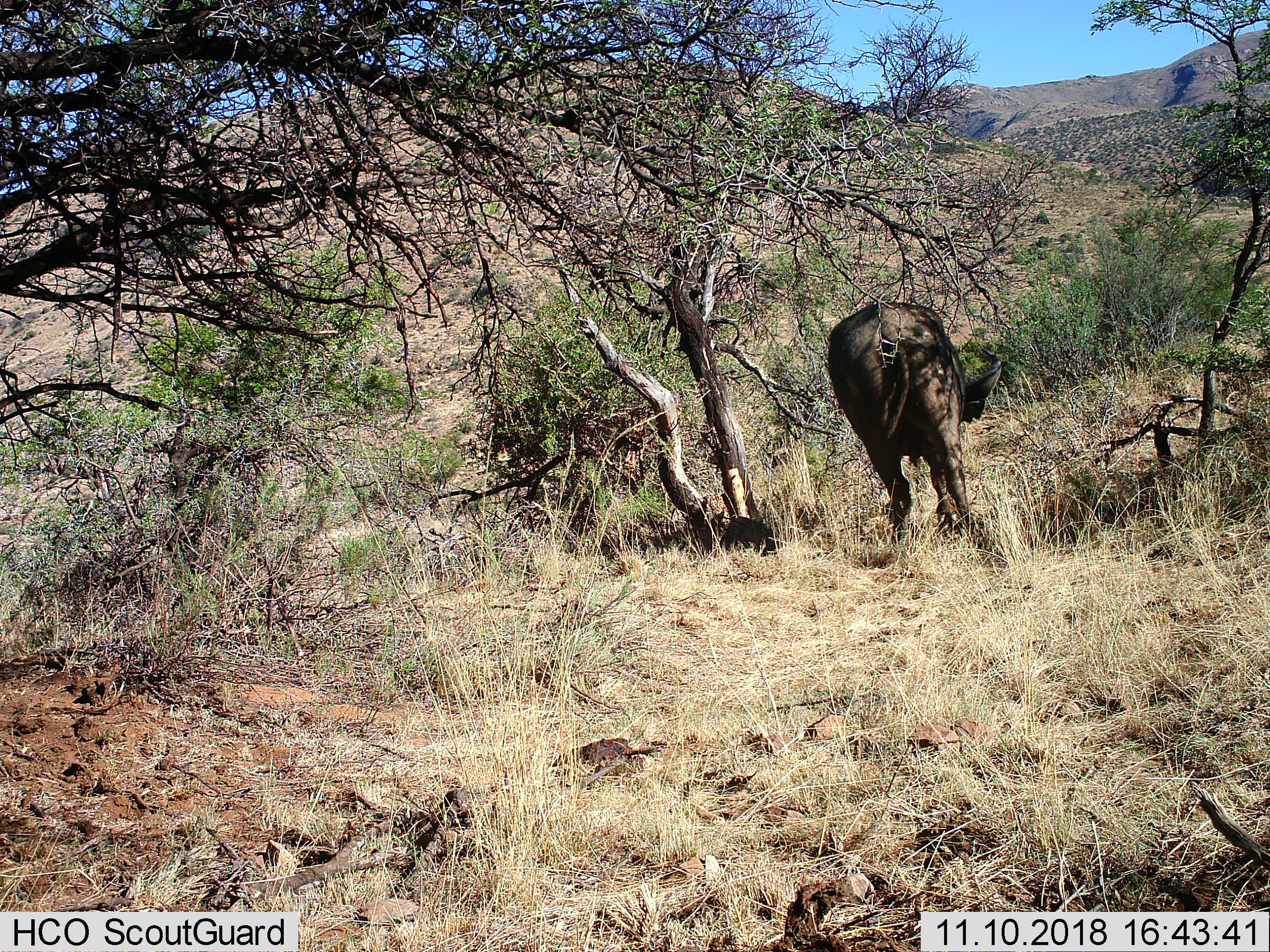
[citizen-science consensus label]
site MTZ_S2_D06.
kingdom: Animalia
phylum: Chordata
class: Mammalia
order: Artiodactyla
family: Bovidae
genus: Syncerus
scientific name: Syncerus caffer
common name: african buffalo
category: buffalo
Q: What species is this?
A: Buffalo (african buffalo) (Syncerus caffer).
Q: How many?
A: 1.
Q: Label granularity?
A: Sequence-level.